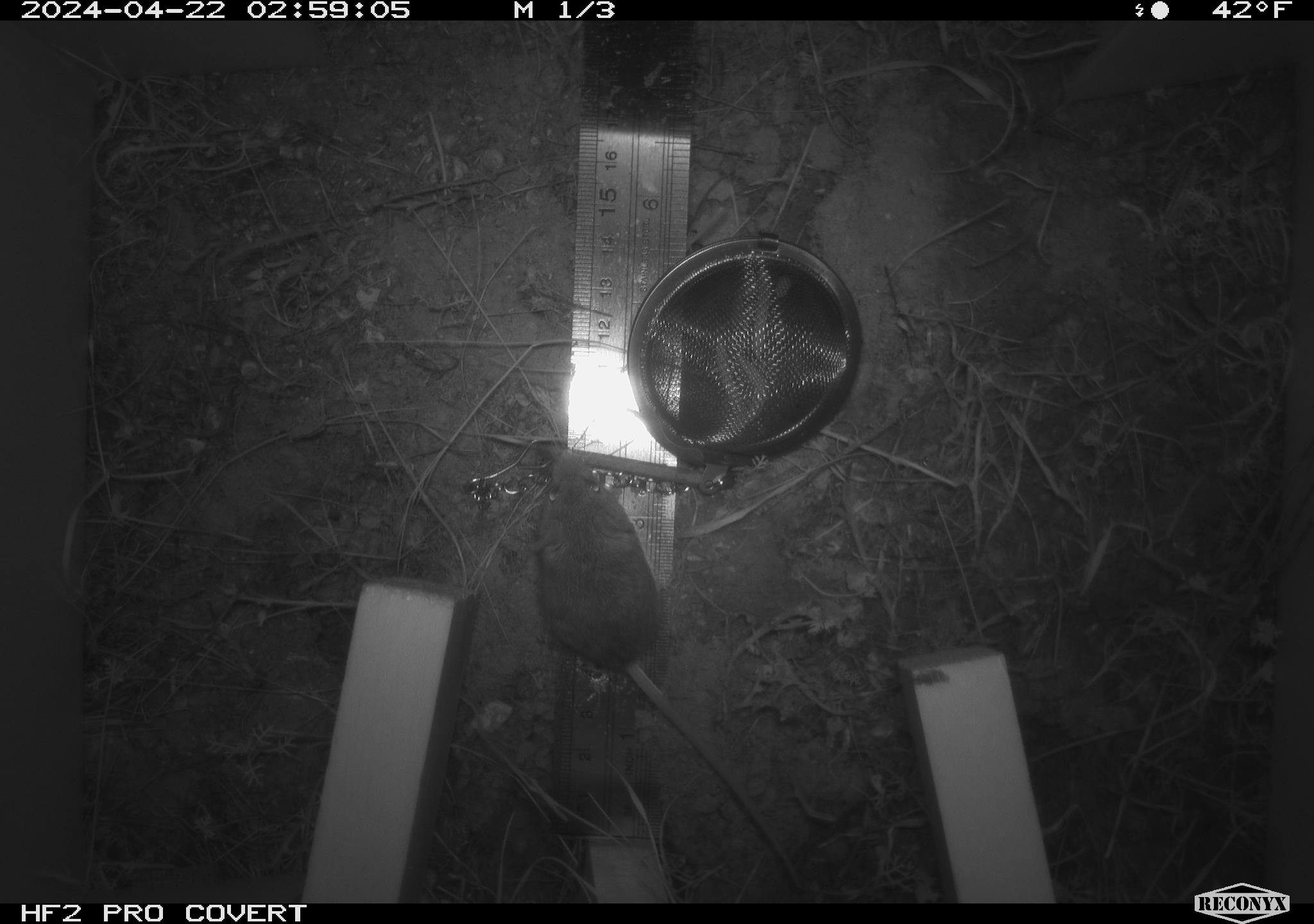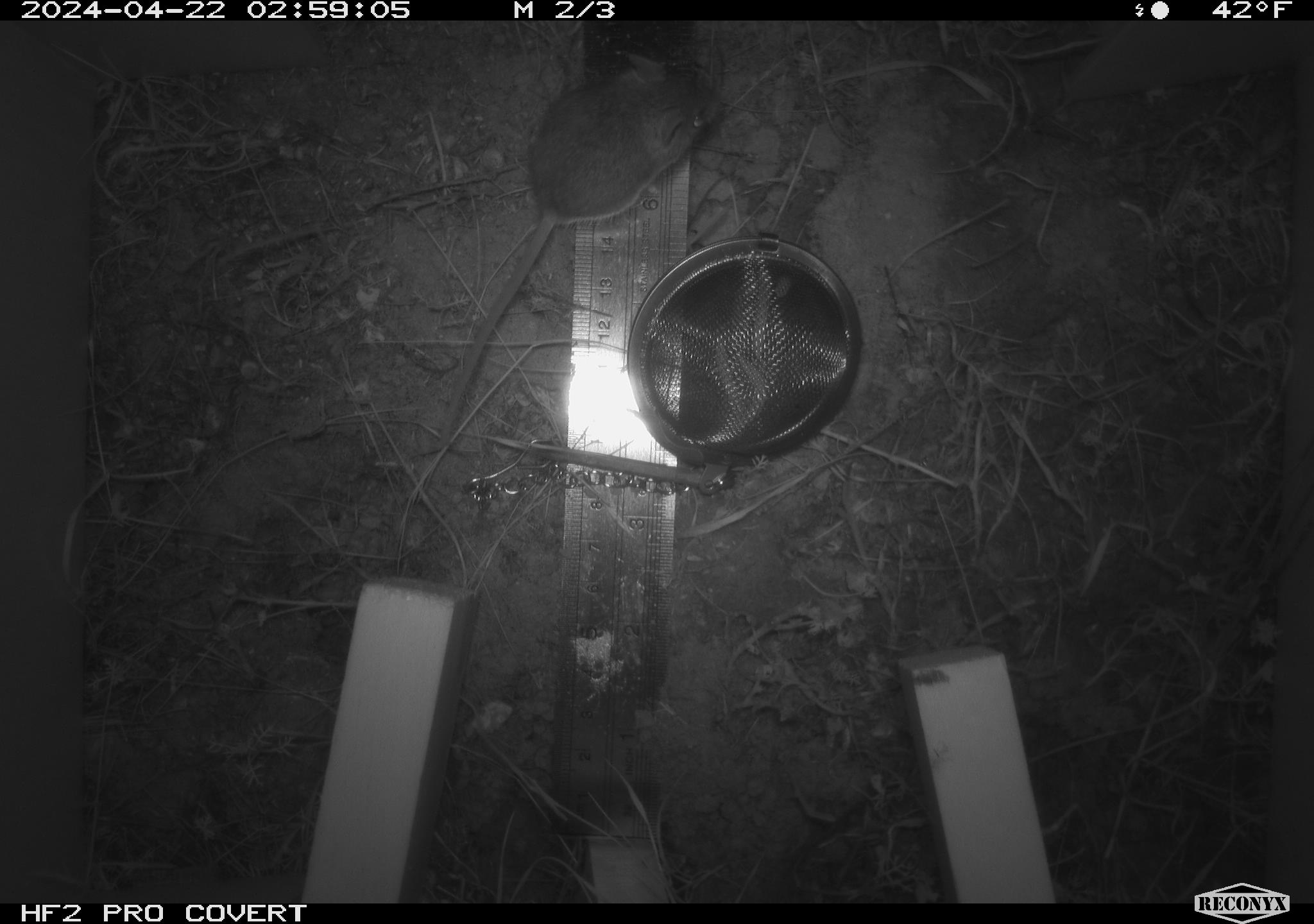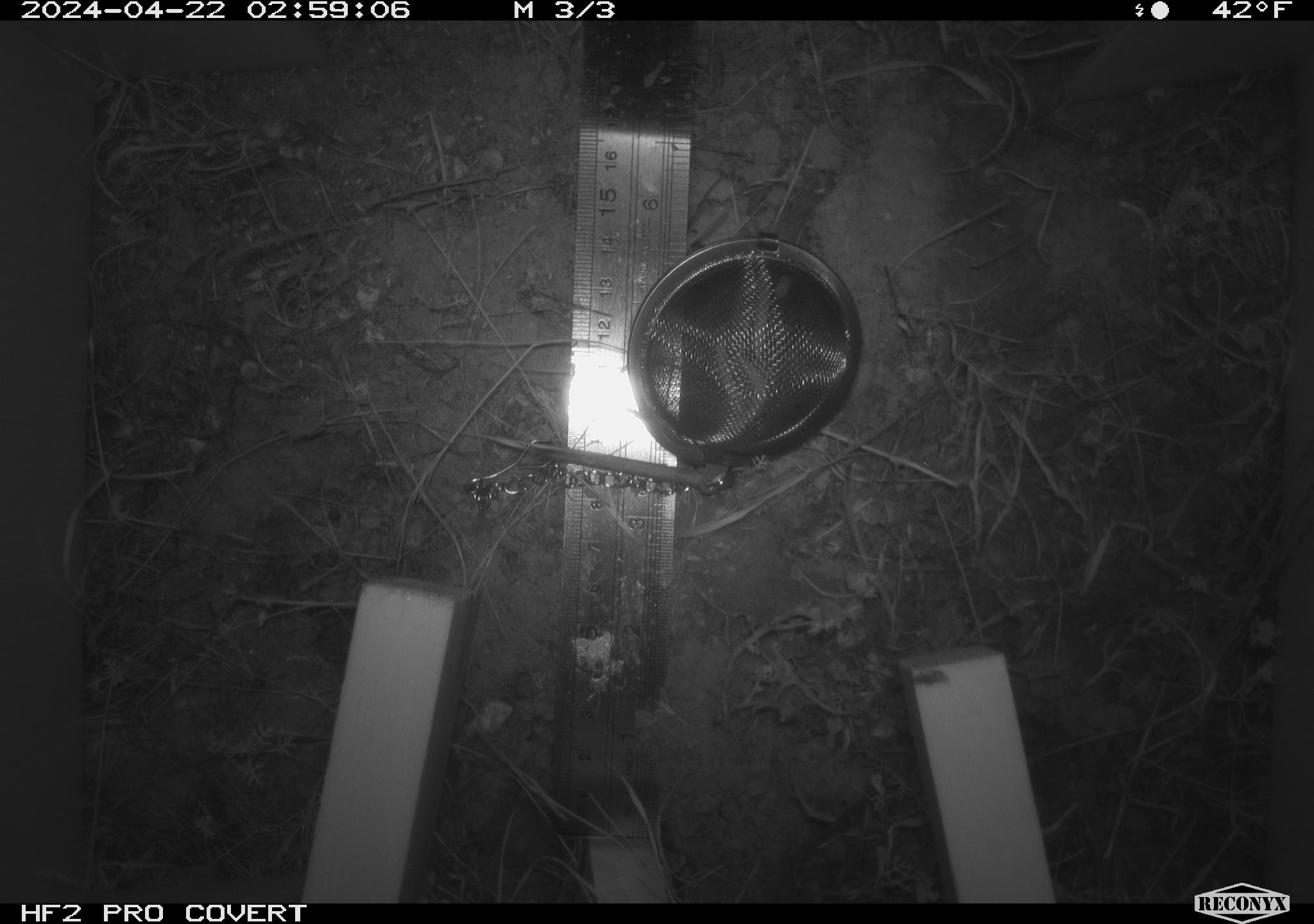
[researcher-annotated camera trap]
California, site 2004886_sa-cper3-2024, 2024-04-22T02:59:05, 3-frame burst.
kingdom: Animalia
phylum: Chordata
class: Mammalia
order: Rodentia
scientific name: Rodentia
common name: rodent